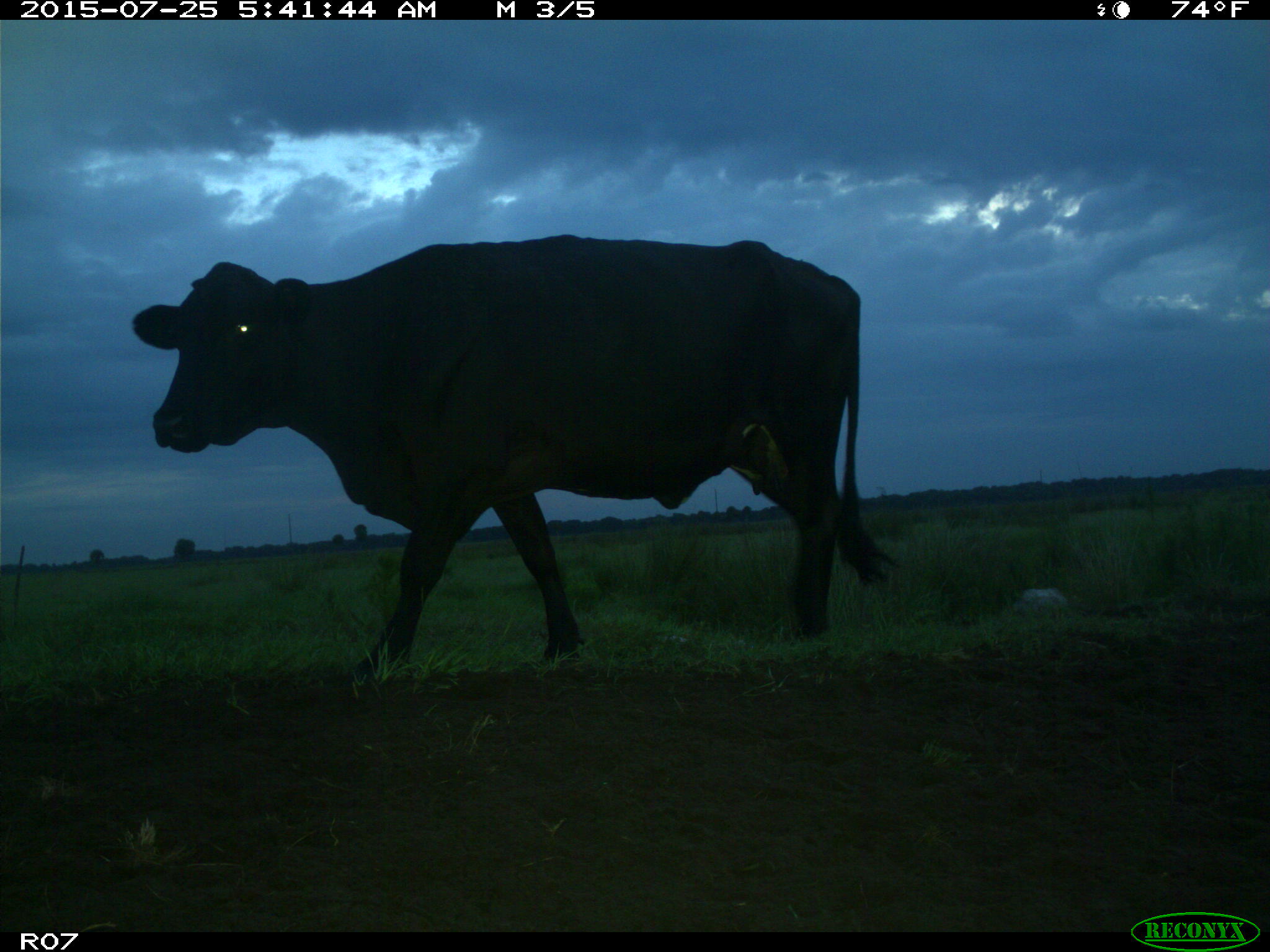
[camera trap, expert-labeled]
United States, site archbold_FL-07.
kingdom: Animalia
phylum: Chordata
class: Mammalia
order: Artiodactyla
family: Bovidae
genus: Bos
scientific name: Bos taurus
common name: domestic cow